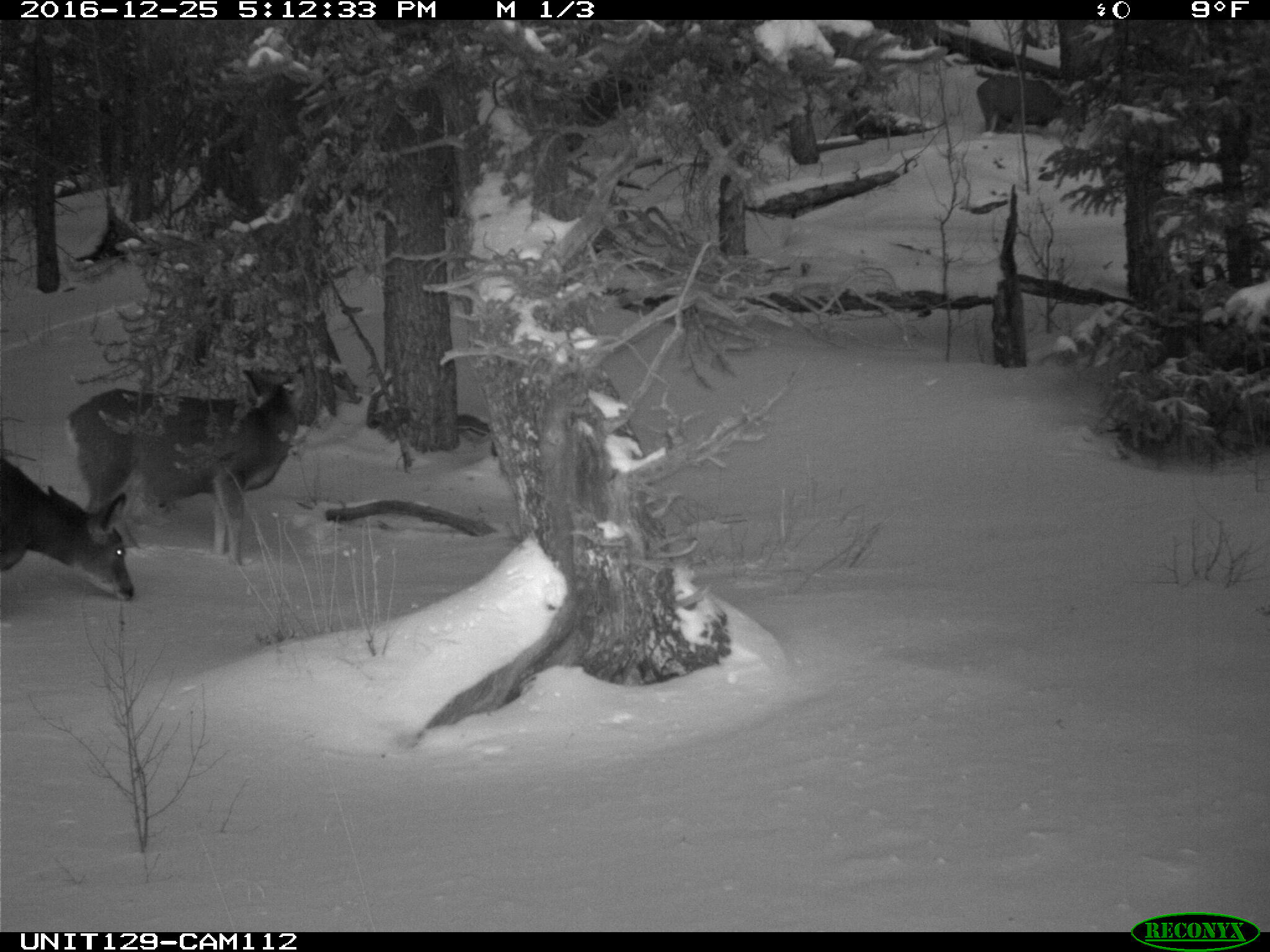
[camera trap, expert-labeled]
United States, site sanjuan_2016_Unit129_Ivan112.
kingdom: Animalia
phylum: Chordata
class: Mammalia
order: Artiodactyla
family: Cervidae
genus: Odocoileus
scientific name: Odocoileus hemionus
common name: mule deer